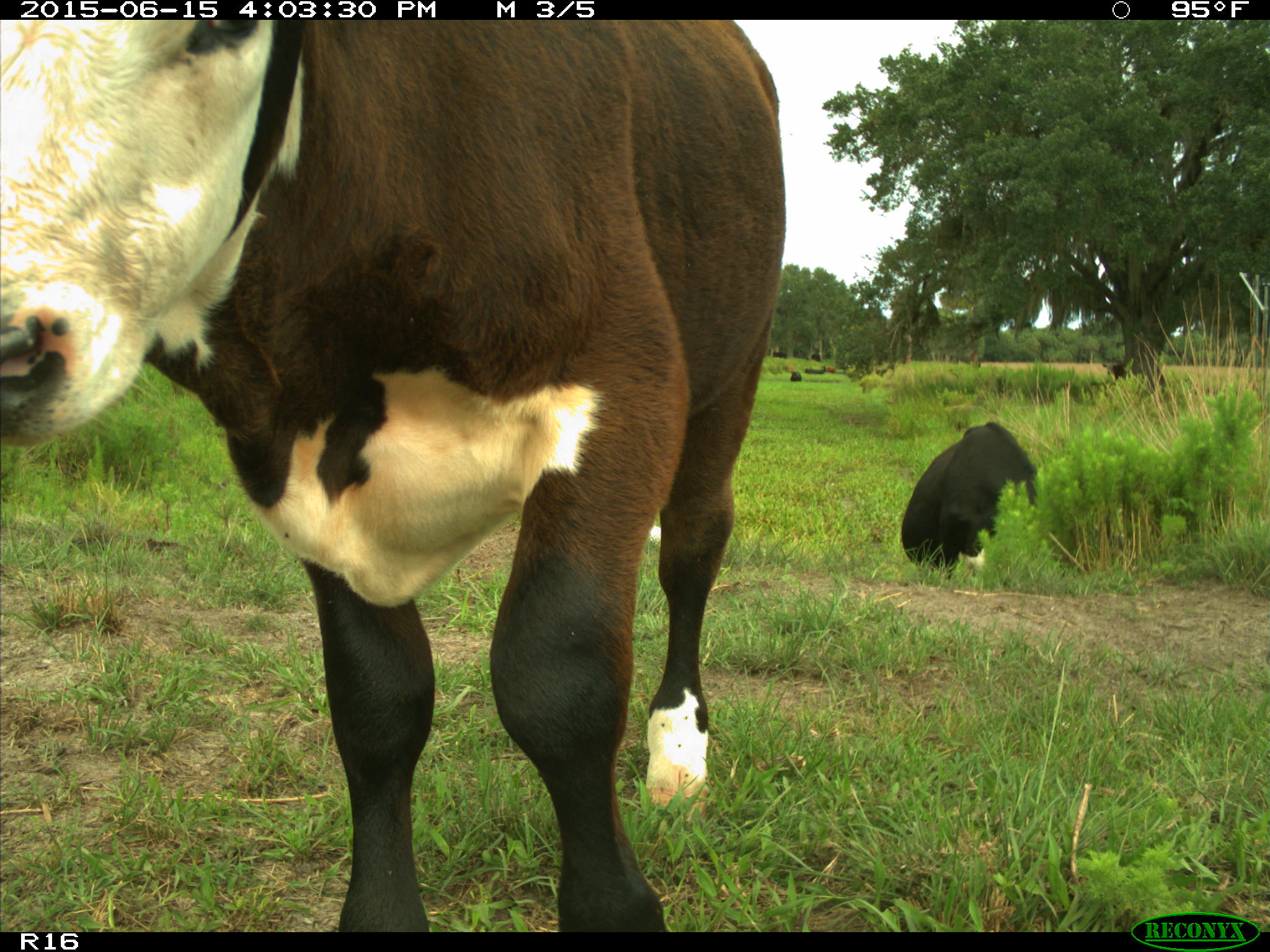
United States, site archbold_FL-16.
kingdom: Animalia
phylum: Chordata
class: Mammalia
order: Artiodactyla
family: Bovidae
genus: Bos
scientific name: Bos taurus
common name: domestic cow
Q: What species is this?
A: Bos taurus (domestic cow).